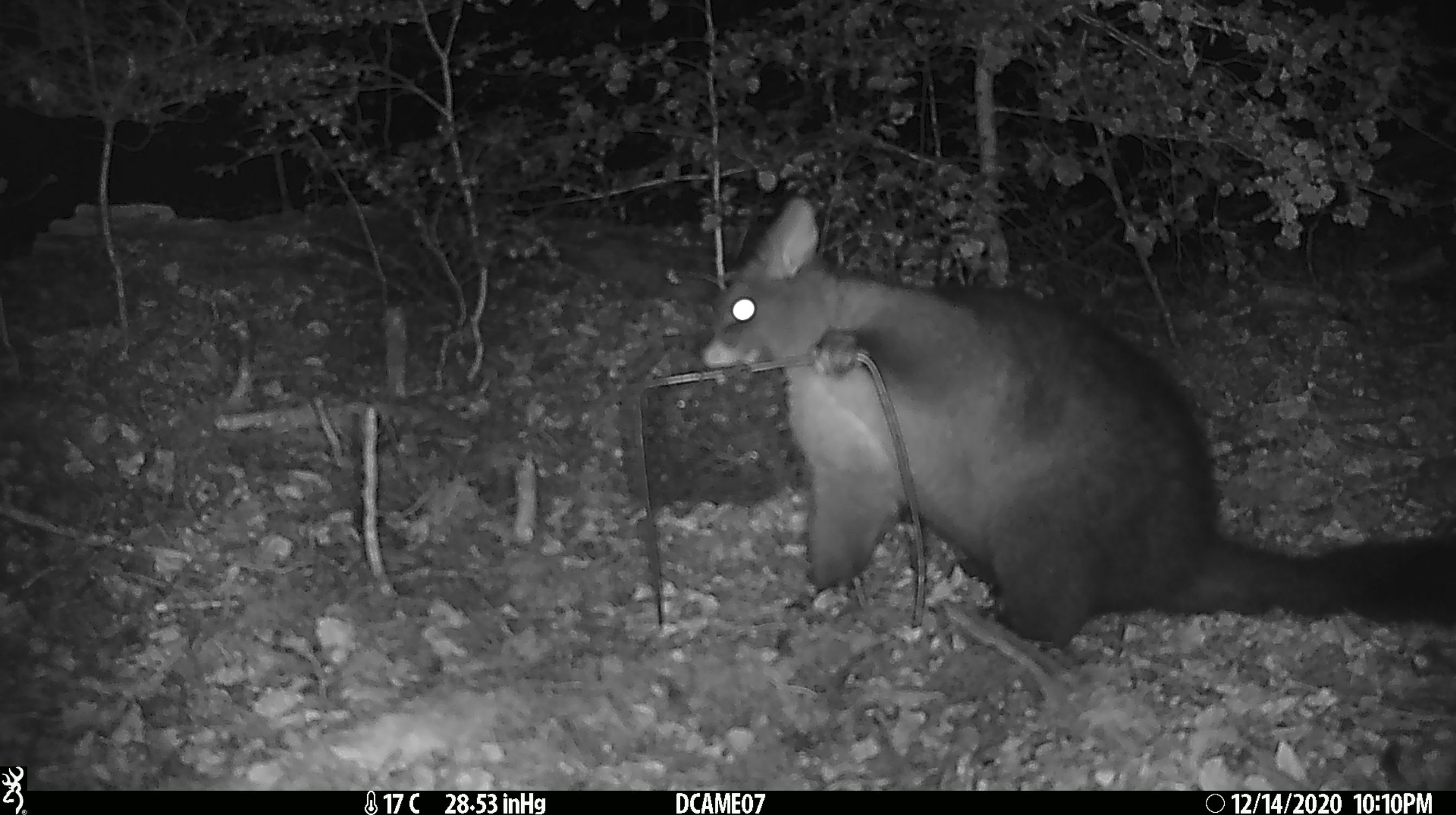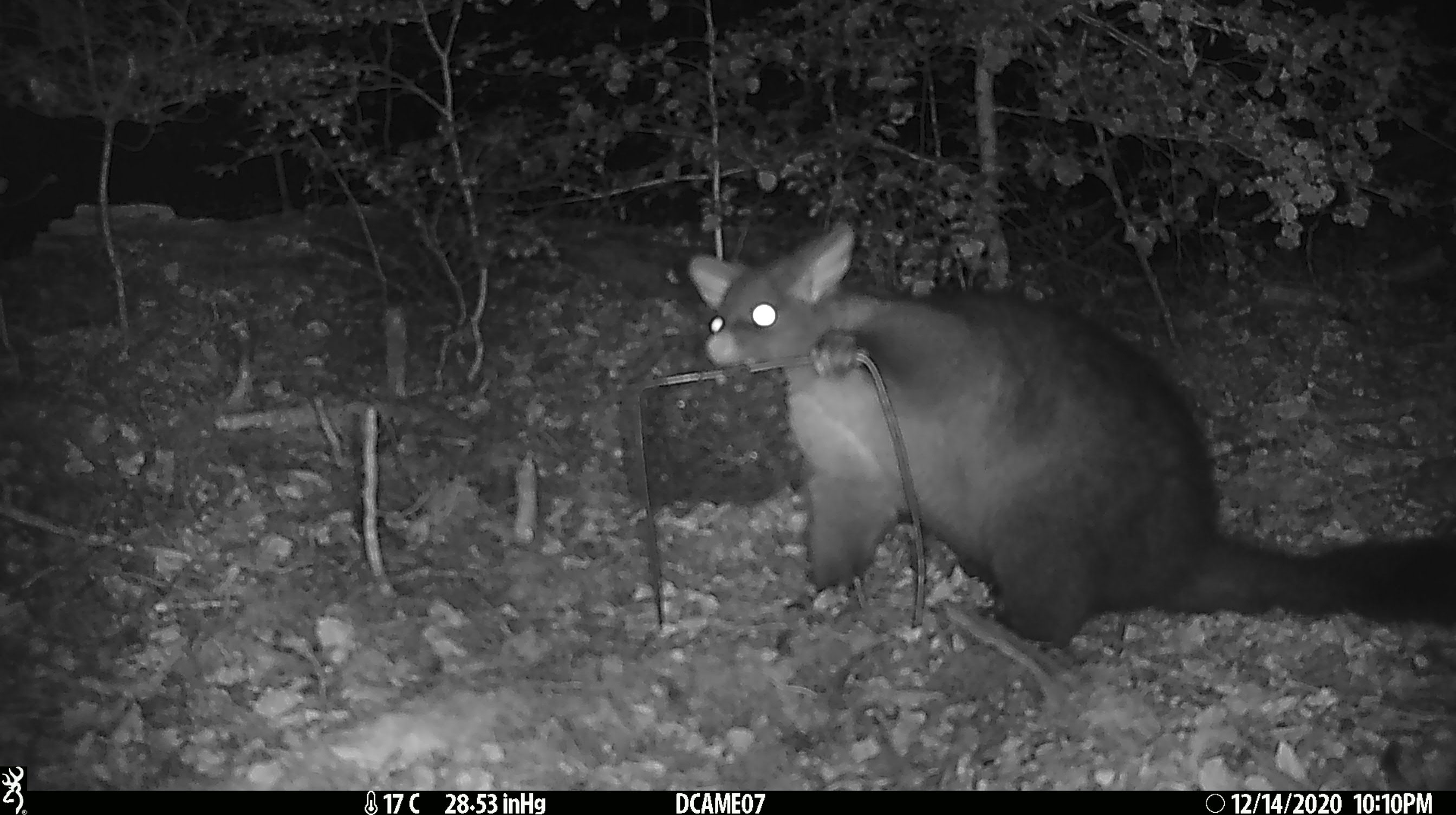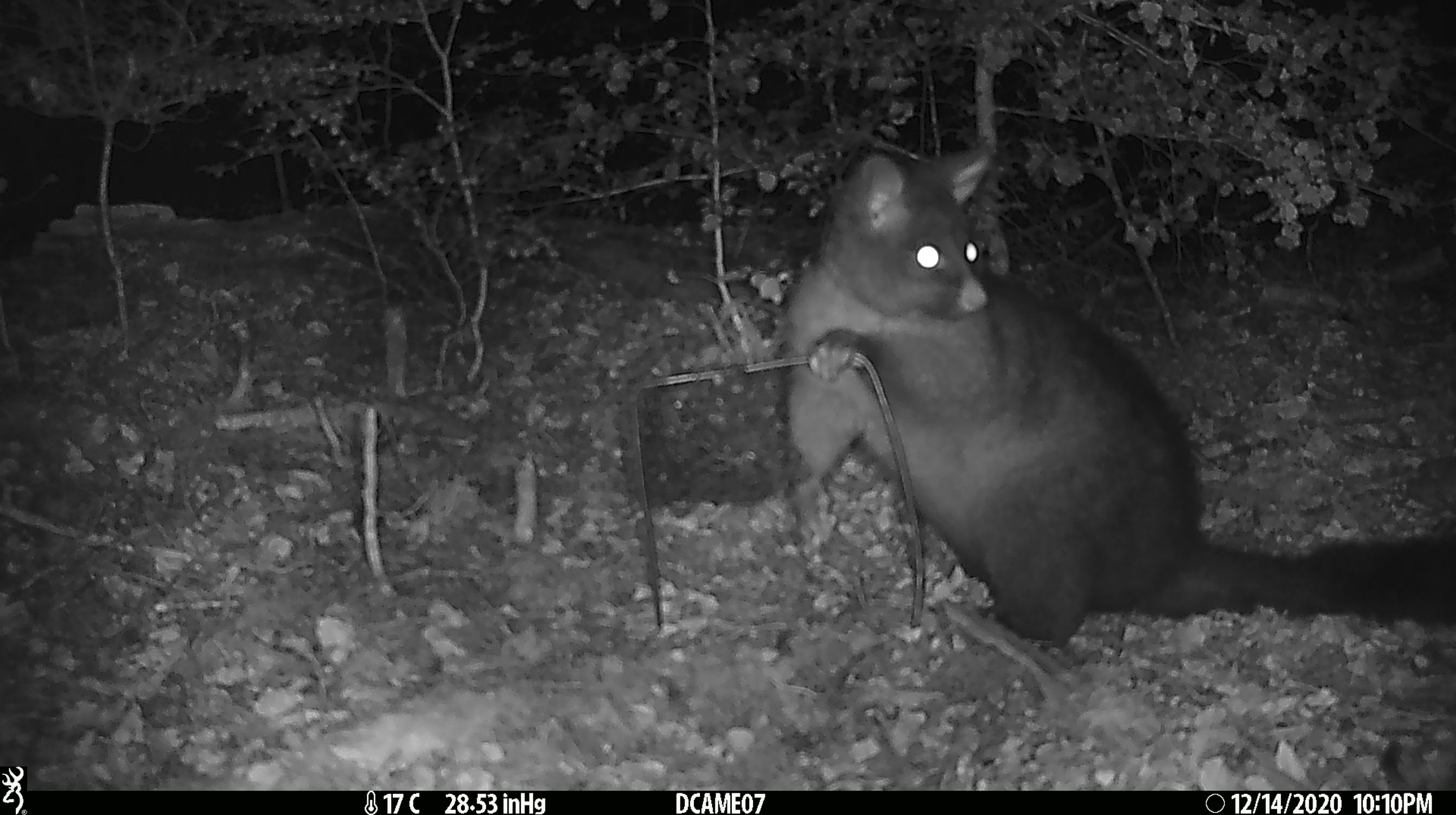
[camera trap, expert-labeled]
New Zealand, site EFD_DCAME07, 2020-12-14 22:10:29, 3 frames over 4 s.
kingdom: Animalia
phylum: Chordata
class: Mammalia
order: Diprotodontia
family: Phalangeridae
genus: Trichosurus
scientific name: Trichosurus vulpecula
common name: common brushtail possum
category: possum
Possum (common brushtail possum) (Trichosurus vulpecula).